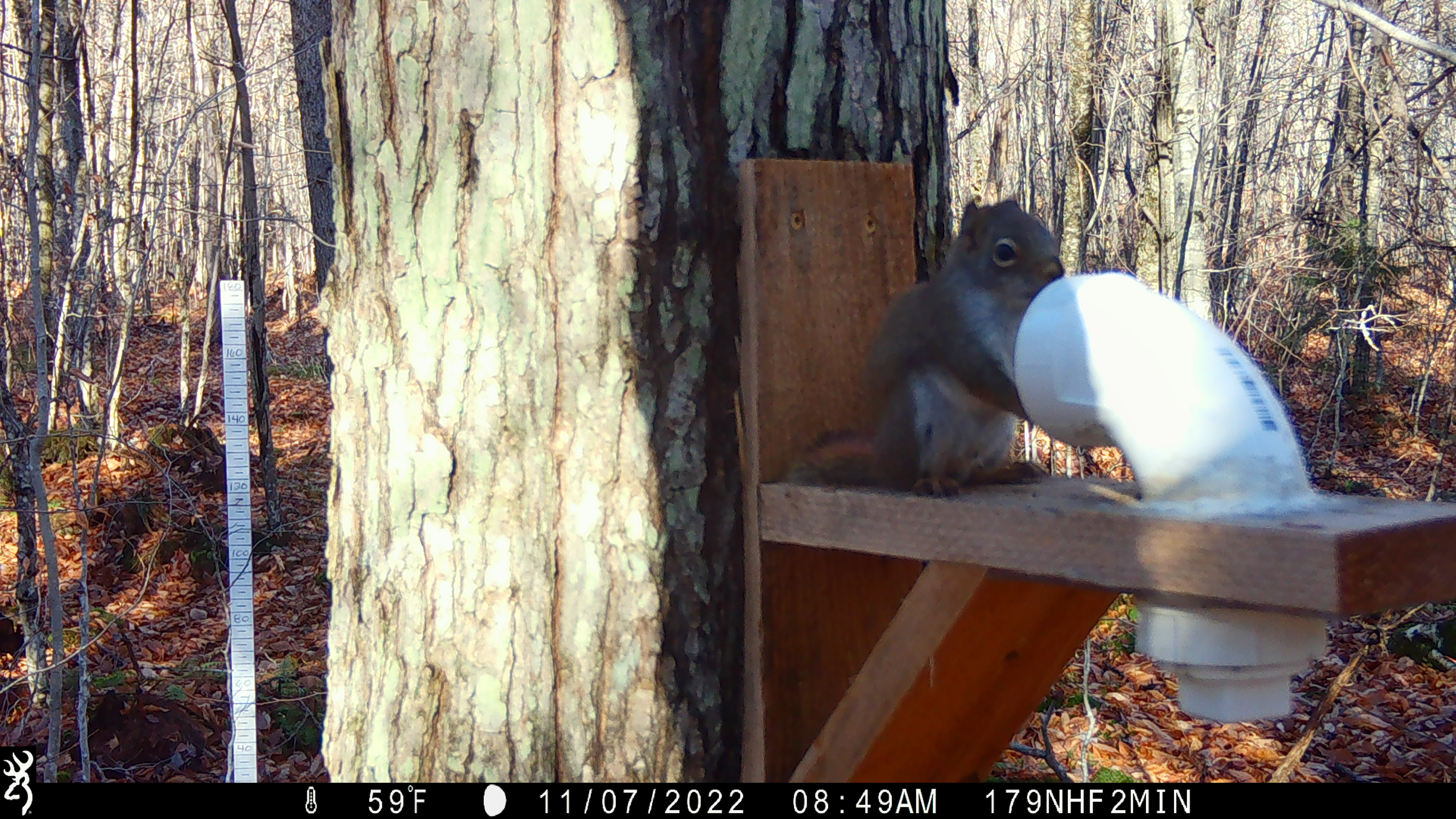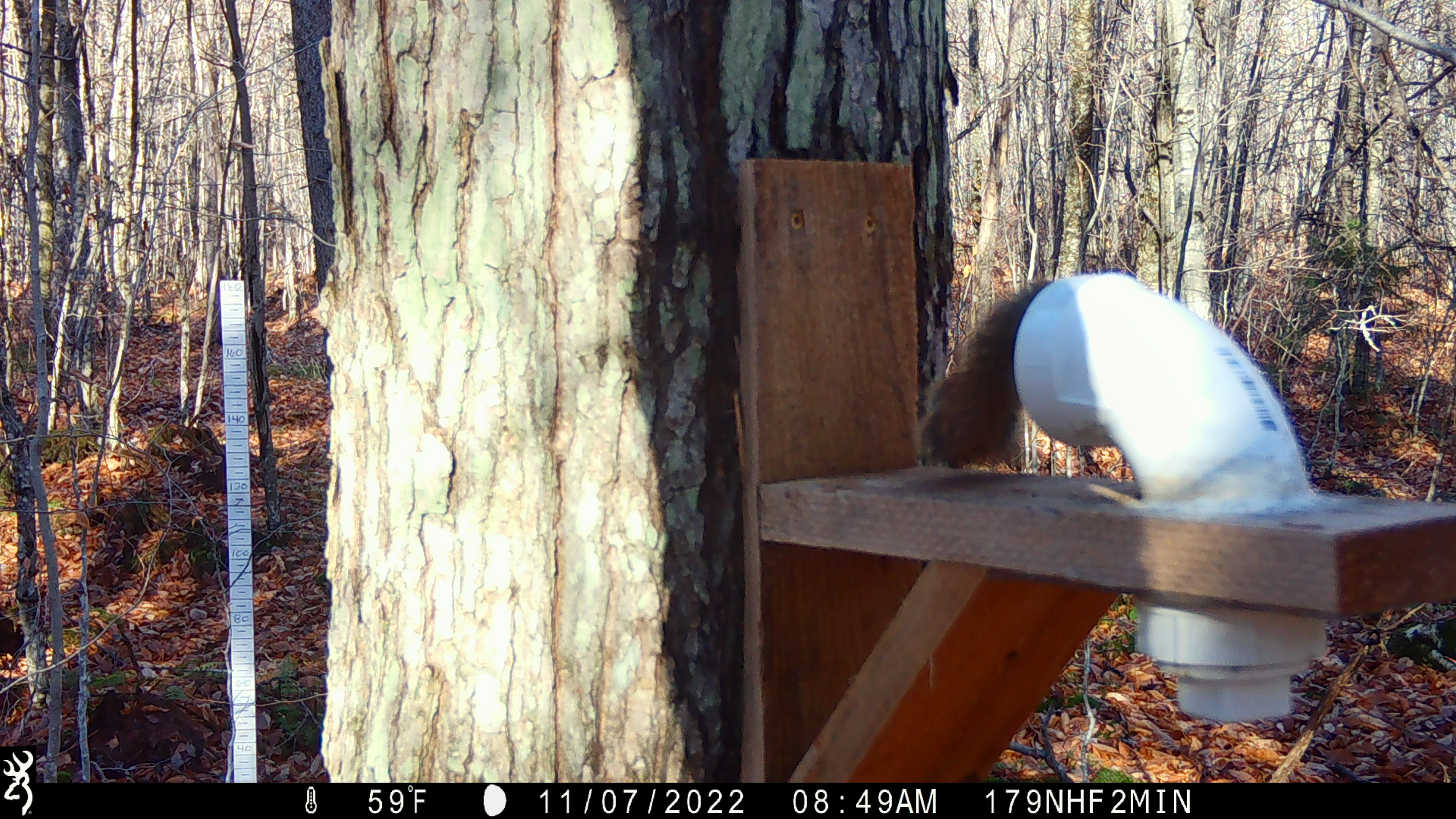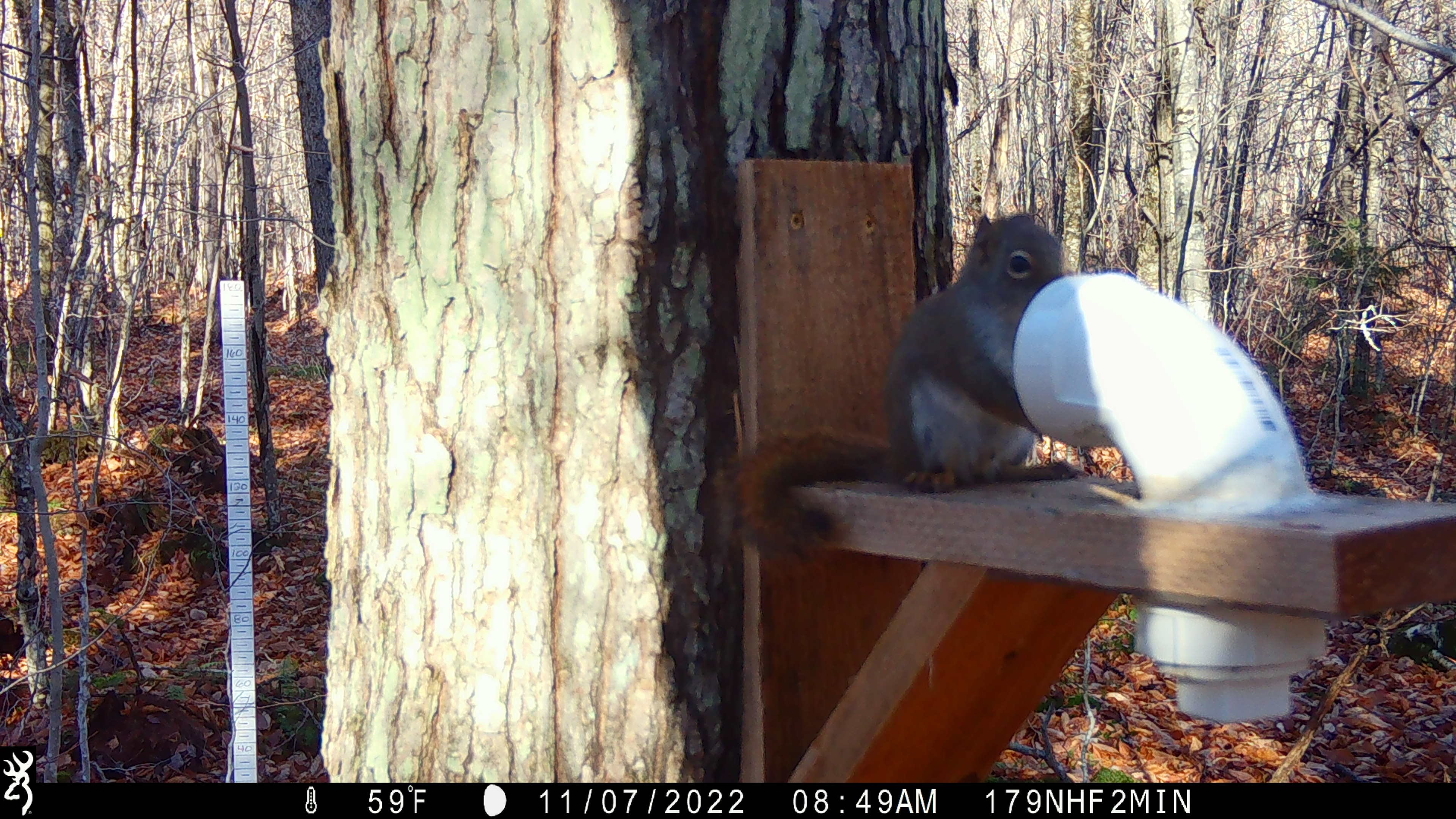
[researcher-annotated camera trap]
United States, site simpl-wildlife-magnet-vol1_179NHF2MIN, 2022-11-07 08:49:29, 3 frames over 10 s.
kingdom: Animalia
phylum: Chordata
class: Mammalia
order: Rodentia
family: Sciuridae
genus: Tamiasciurus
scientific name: Tamiasciurus hudsonicus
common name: red squirrel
Red squirrel (Tamiasciurus hudsonicus).